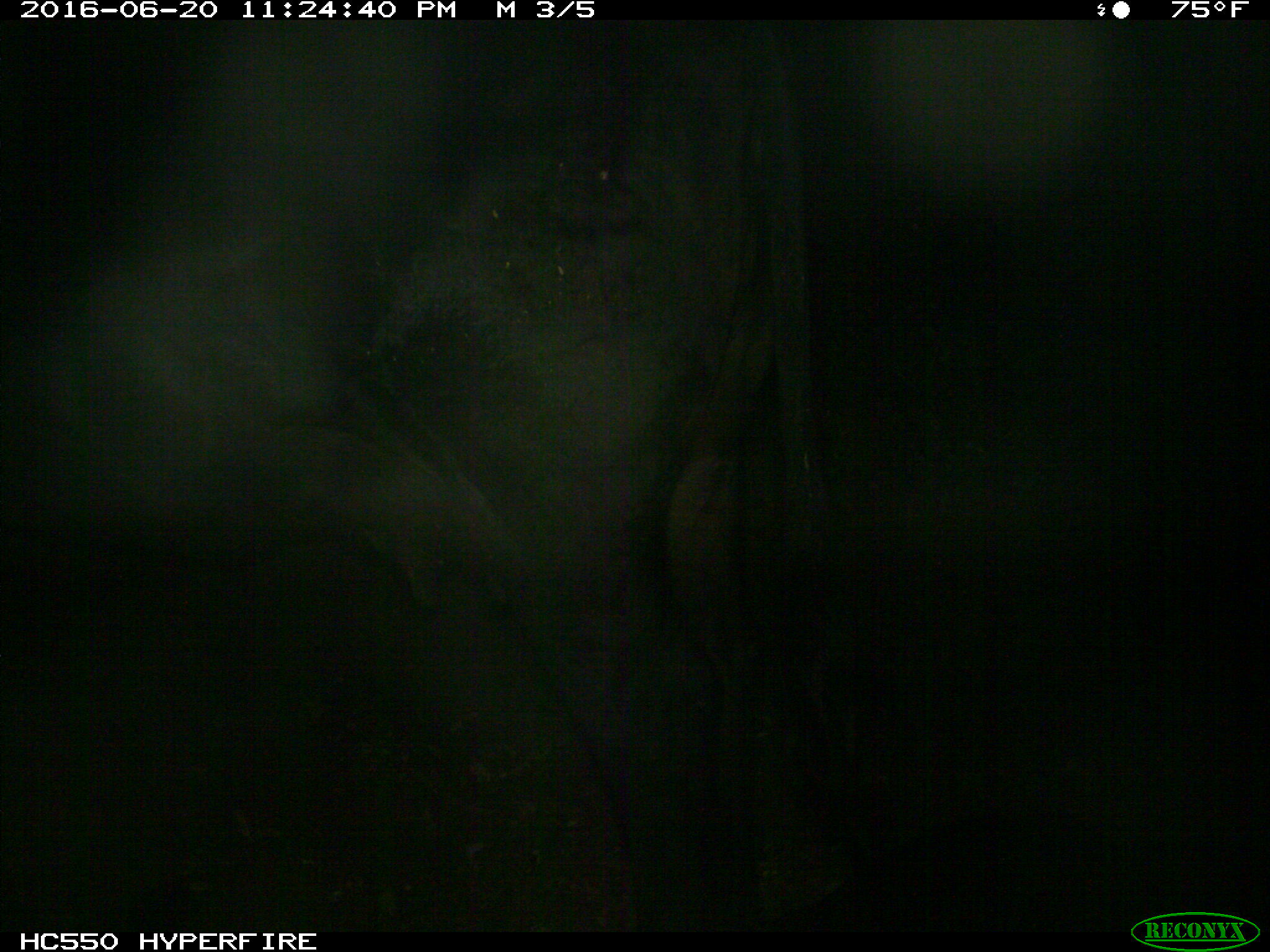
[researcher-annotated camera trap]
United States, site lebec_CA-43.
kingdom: Animalia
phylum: Chordata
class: Mammalia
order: Artiodactyla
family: Bovidae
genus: Bos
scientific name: Bos taurus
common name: domestic cow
Bos taurus (domestic cow).